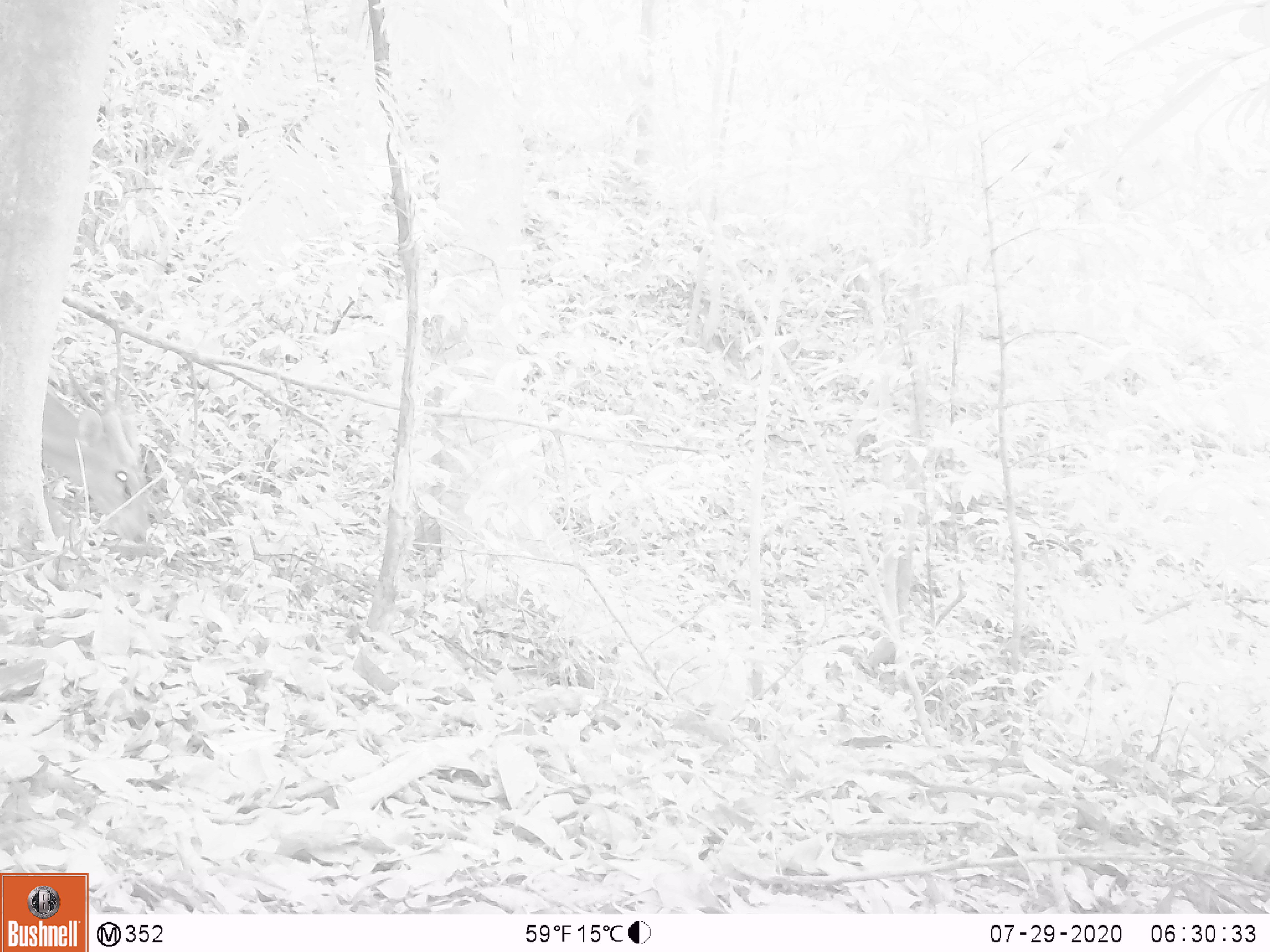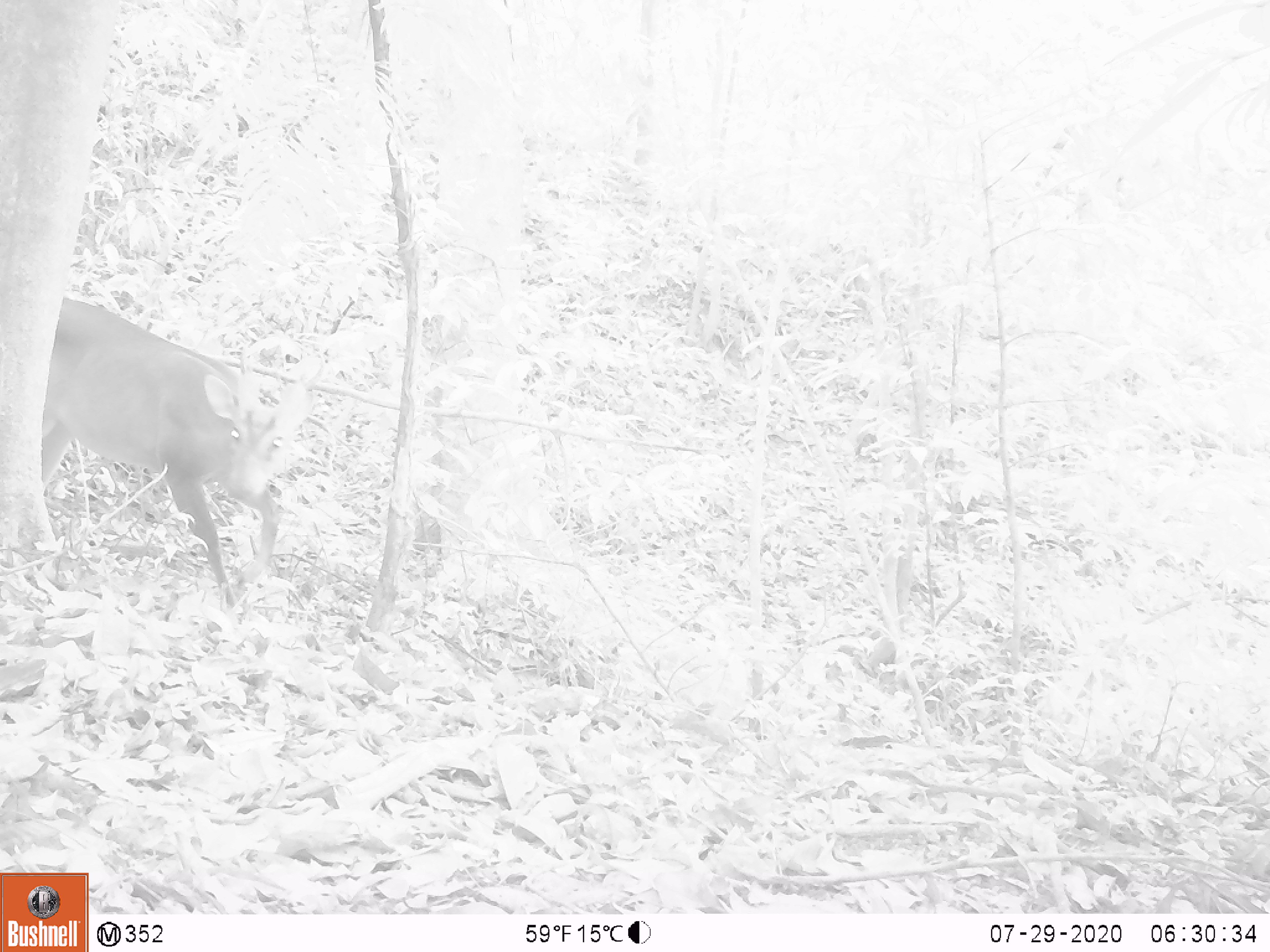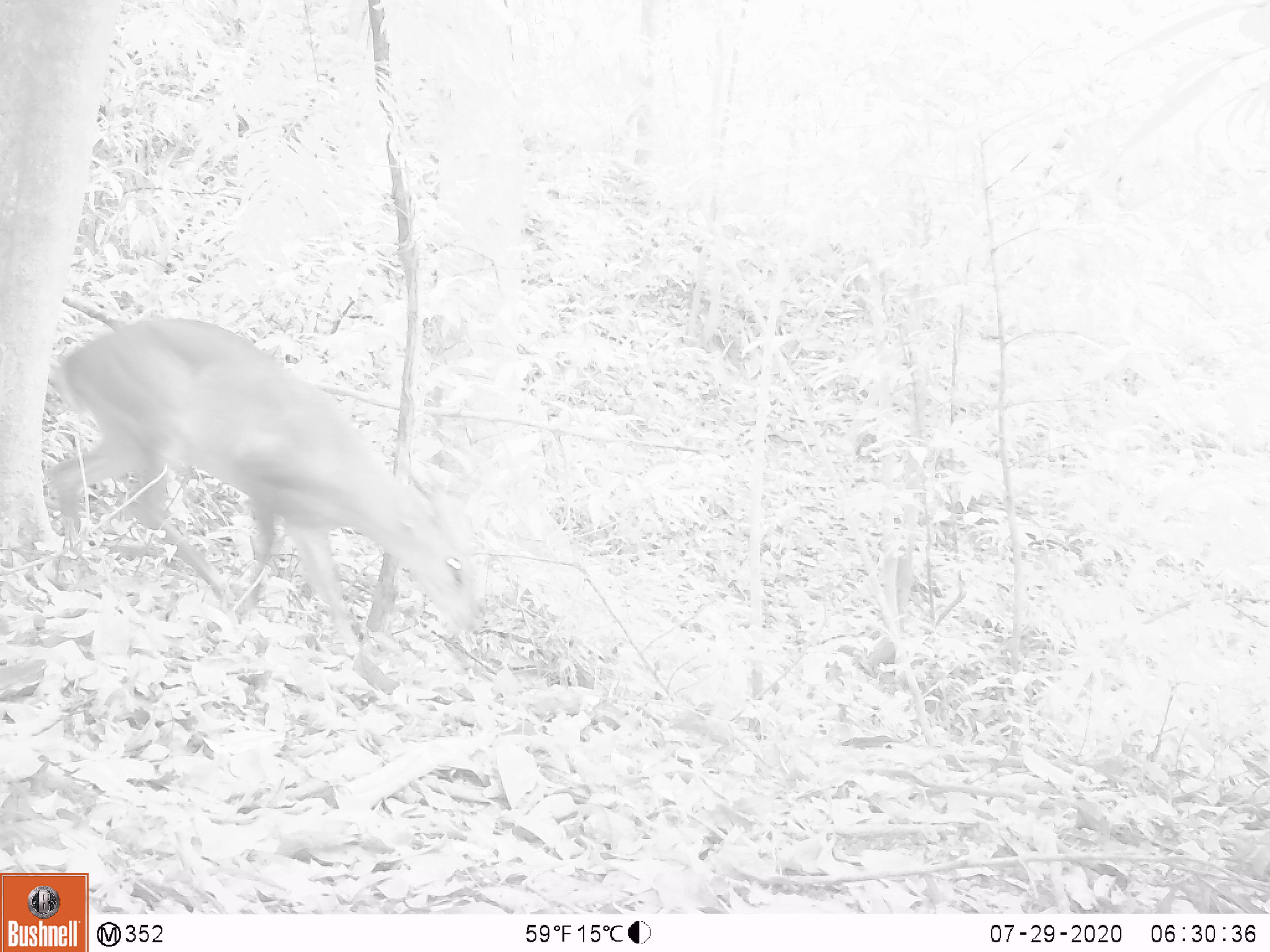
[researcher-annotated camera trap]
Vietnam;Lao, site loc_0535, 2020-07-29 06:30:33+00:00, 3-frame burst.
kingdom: Animalia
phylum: Chordata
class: Mammalia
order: Artiodactyla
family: Cervidae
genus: Muntiacus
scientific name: Muntiacus vuquangensis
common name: large-antlered muntjac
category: large antlered muntjac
Large antlered muntjac (large-antlered muntjac) (Muntiacus vuquangensis). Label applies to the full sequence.